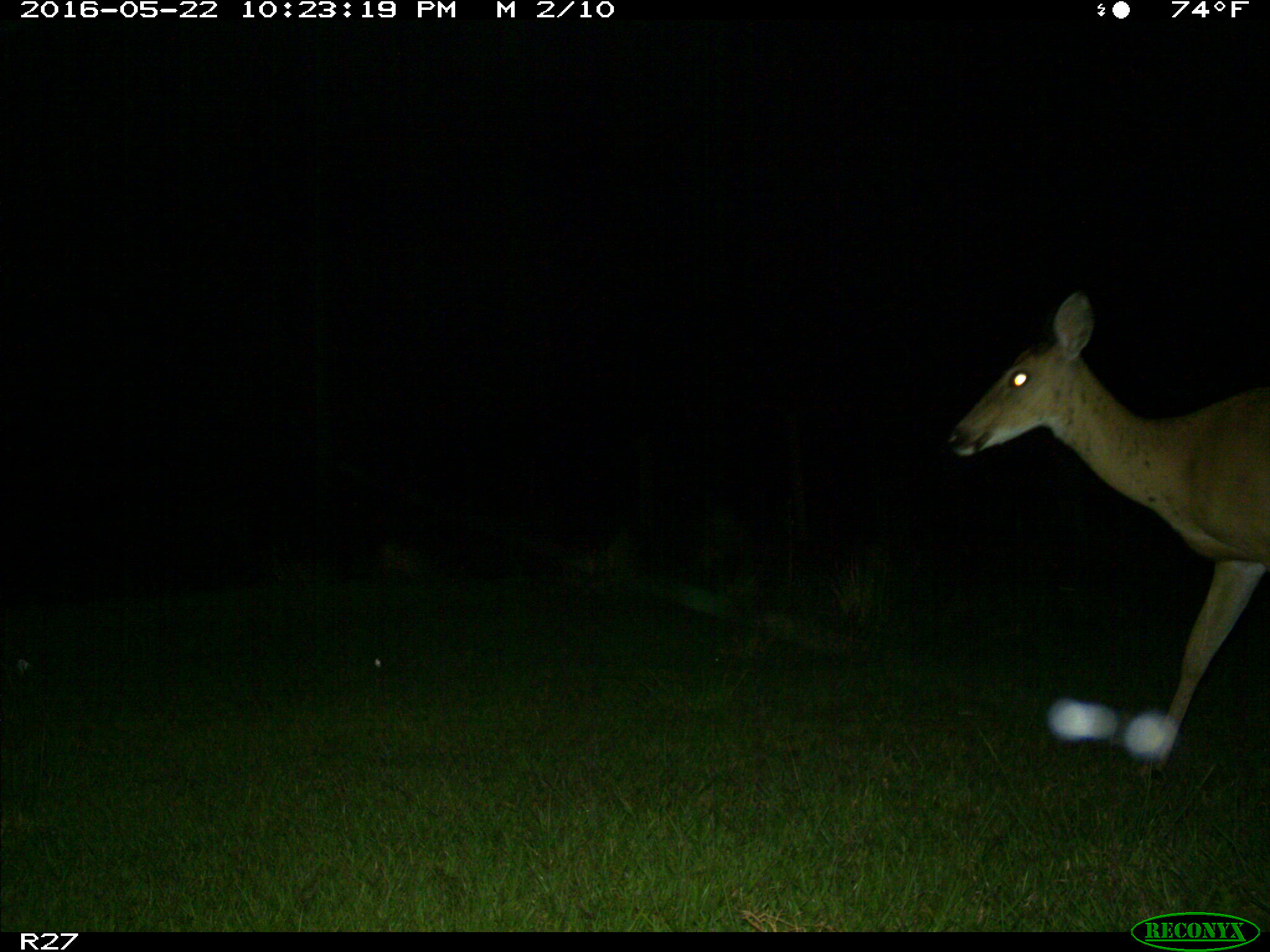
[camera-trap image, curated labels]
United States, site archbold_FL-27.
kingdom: Animalia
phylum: Chordata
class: Mammalia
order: Artiodactyla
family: Cervidae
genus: Odocoileus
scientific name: Odocoileus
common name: deer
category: unidentified deer